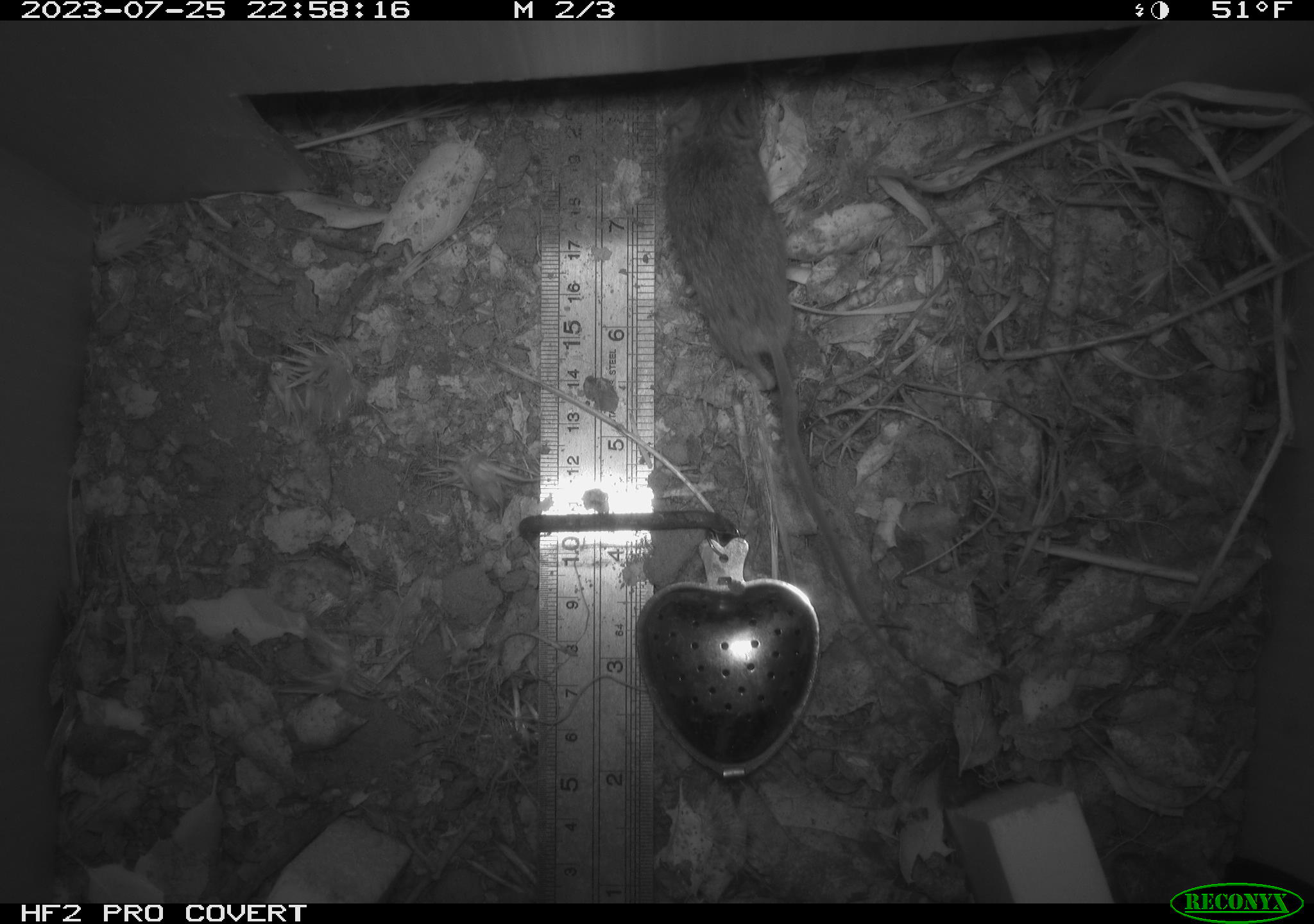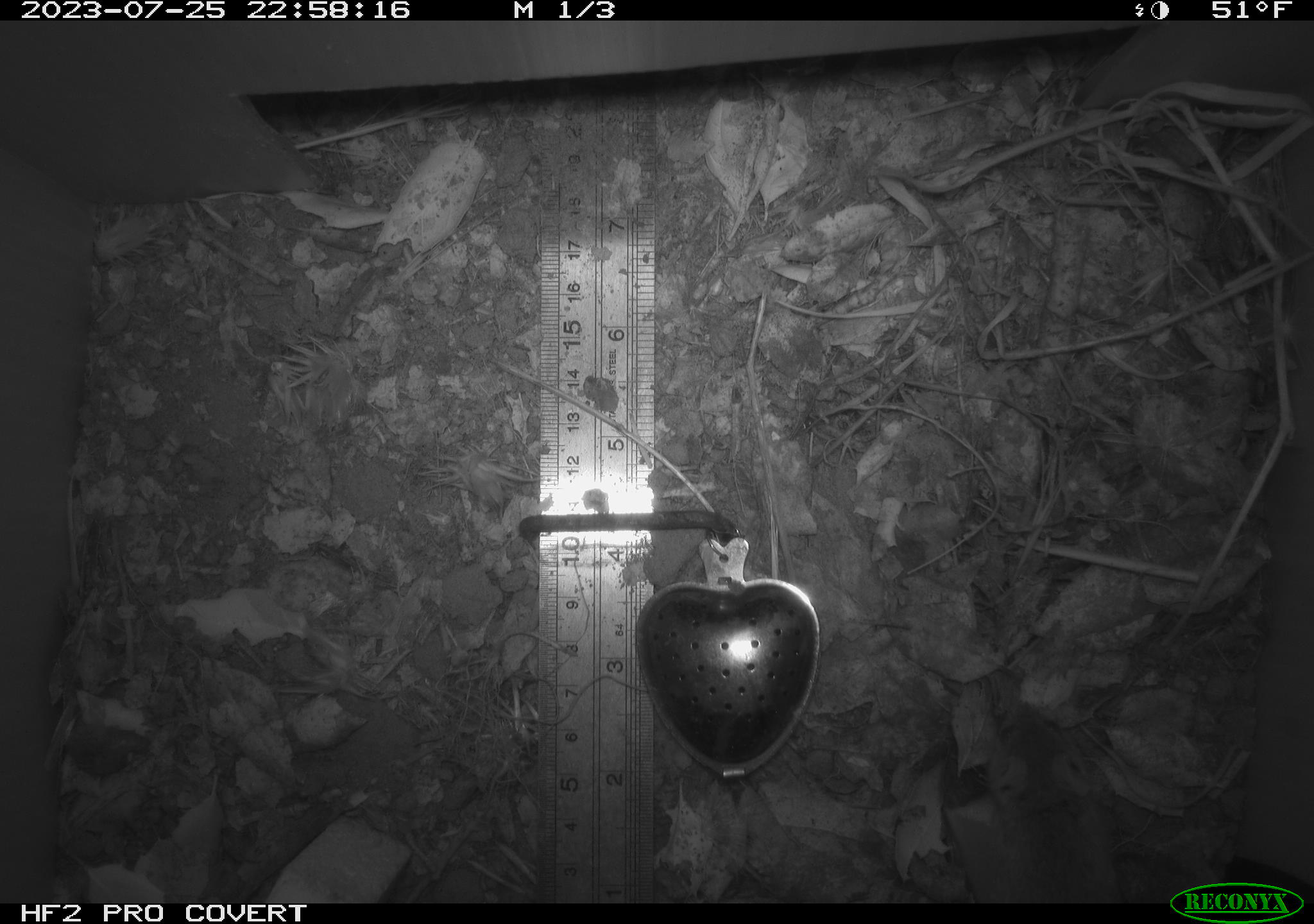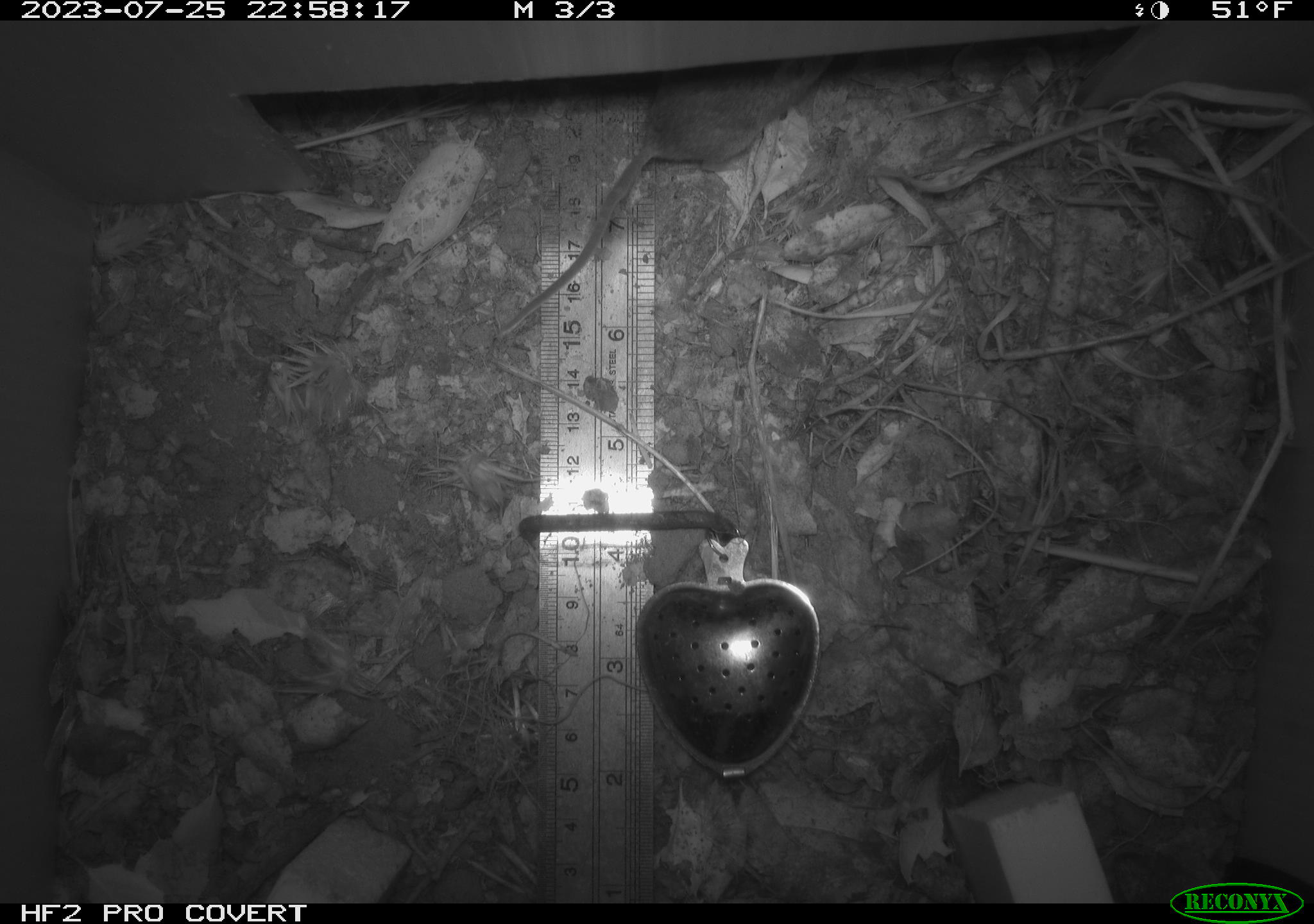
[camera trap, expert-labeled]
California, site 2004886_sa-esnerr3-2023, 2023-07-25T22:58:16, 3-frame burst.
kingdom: Animalia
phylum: Chordata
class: Mammalia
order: Rodentia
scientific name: Rodentia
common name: mouse species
Mouse species (Rodentia).